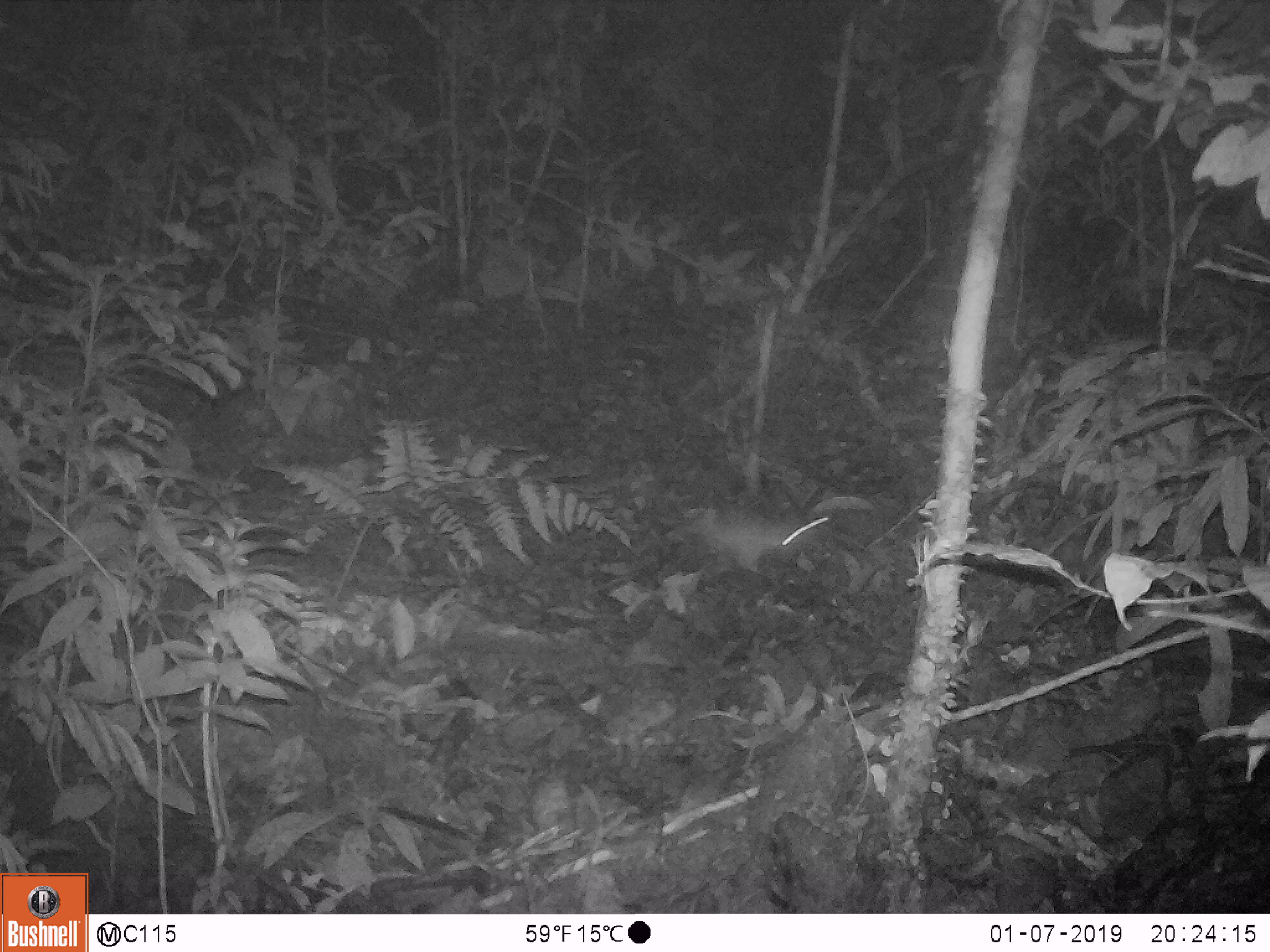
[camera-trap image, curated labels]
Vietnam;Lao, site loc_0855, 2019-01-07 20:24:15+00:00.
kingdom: Animalia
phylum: Chordata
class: Mammalia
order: Rodentia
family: Muridae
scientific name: Muridae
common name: old-world mice and rats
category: unidentified murid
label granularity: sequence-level